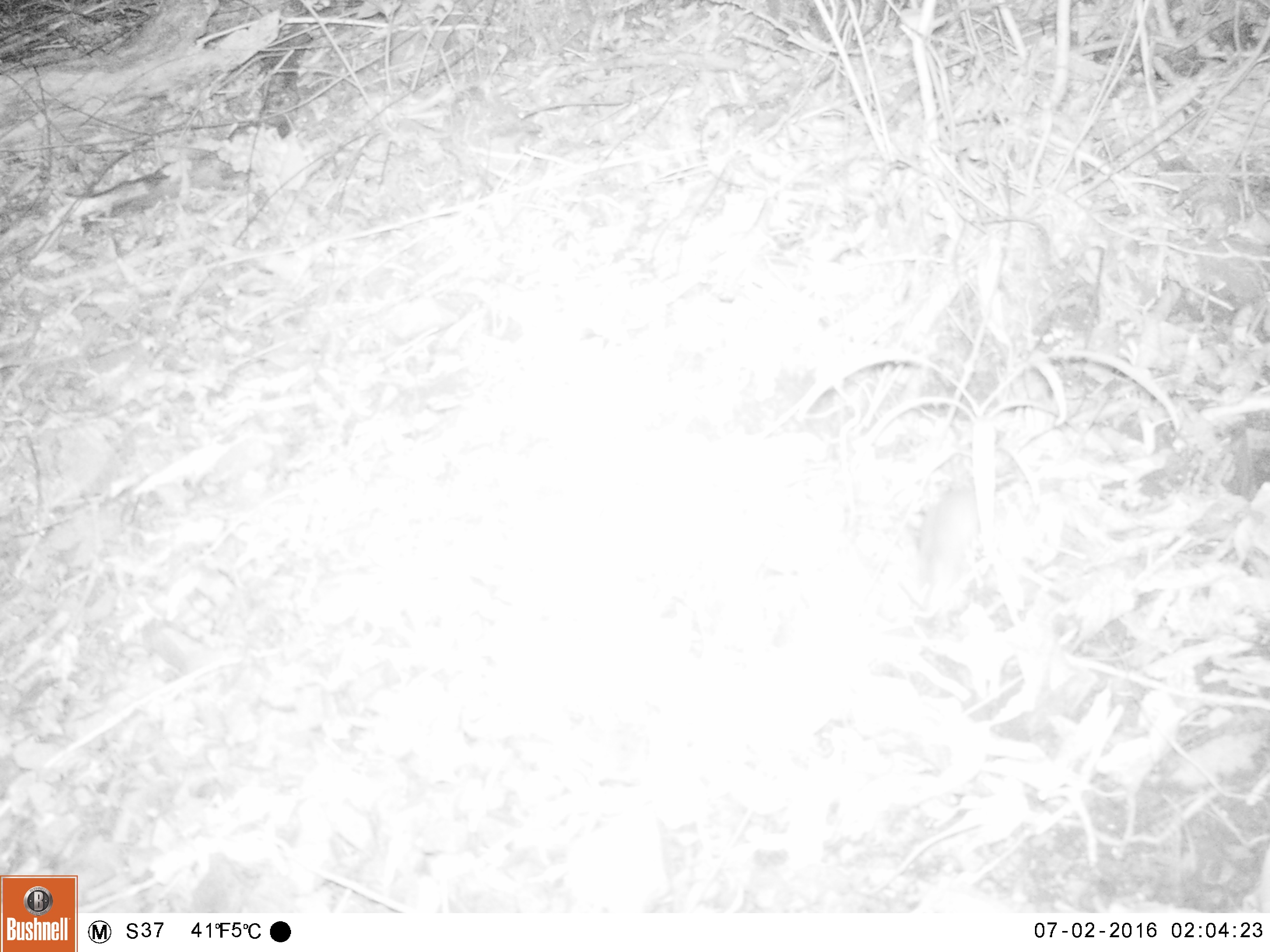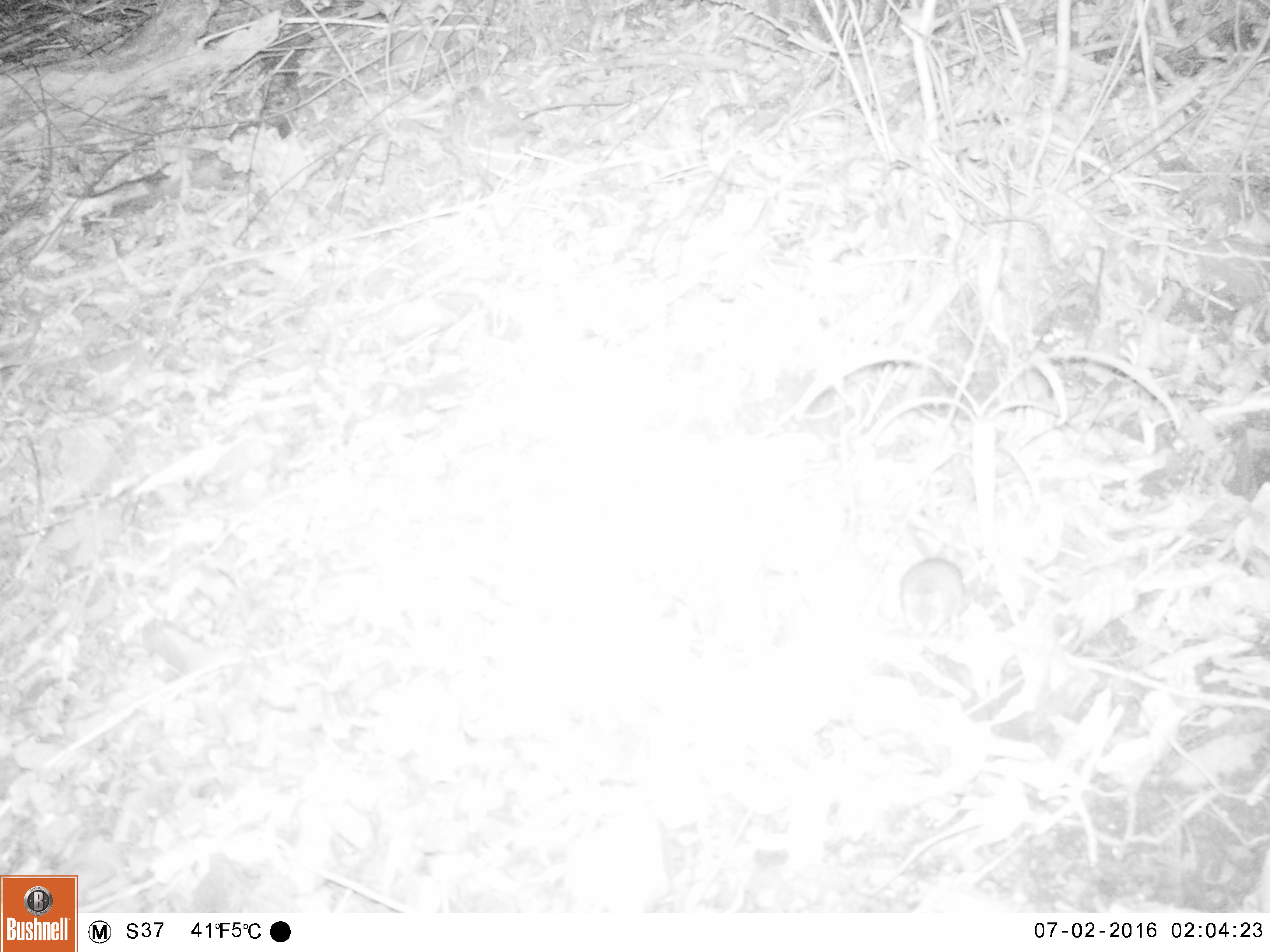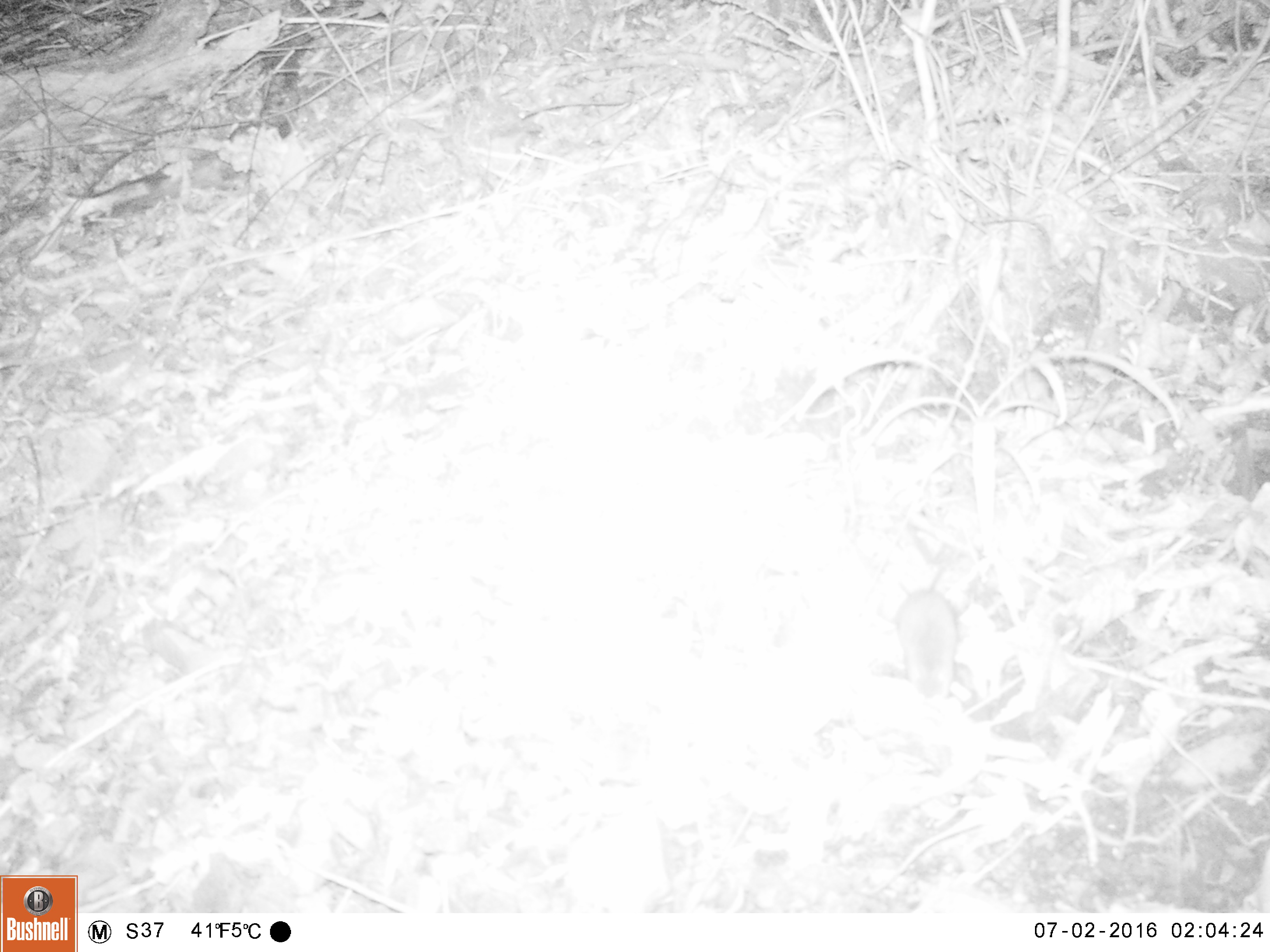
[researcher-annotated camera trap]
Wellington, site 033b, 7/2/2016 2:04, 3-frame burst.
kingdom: Animalia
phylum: Chordata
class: Mammalia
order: Rodentia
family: Muridae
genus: Rattus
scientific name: Rattus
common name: rat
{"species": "rat (Rattus)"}